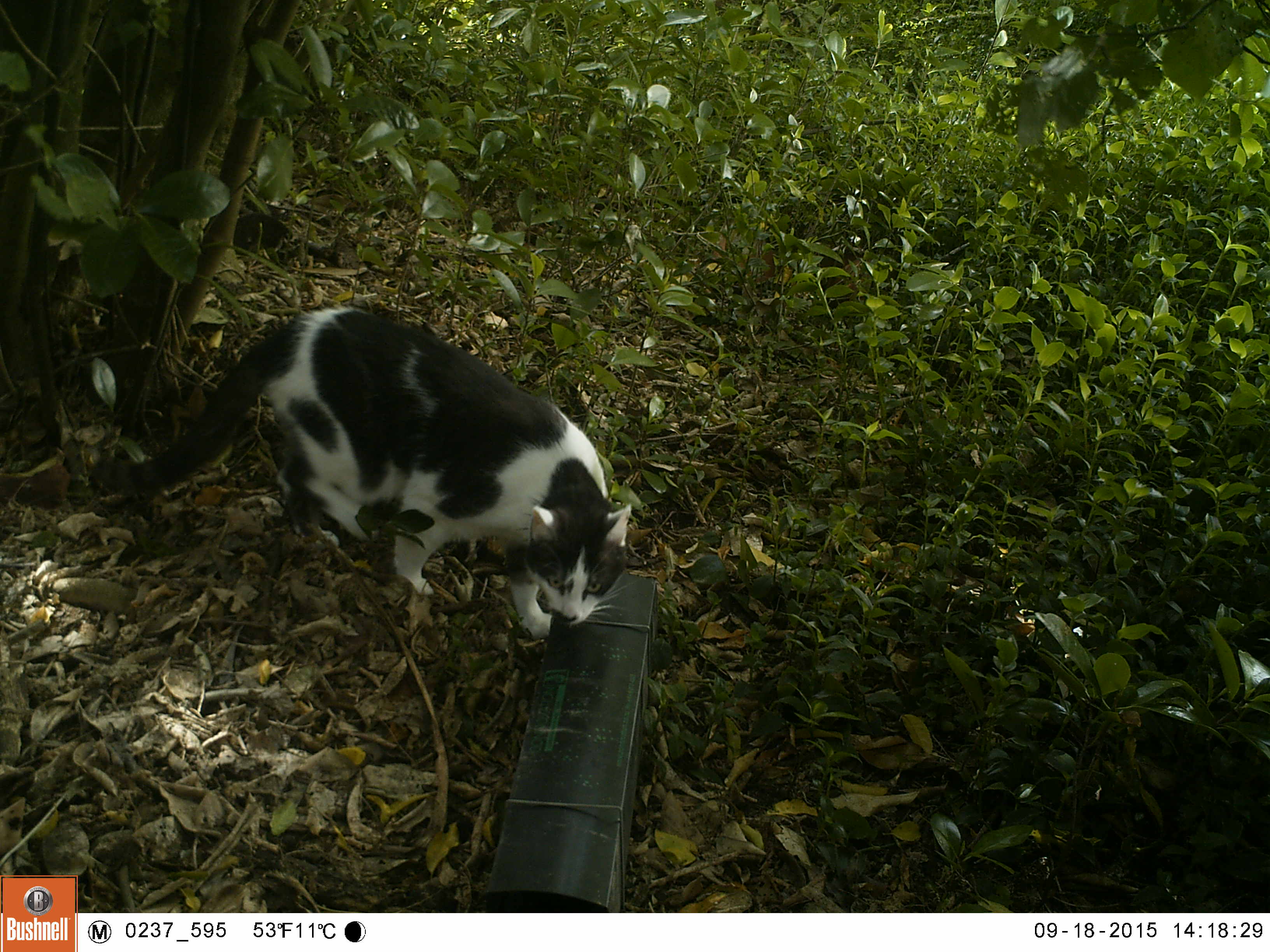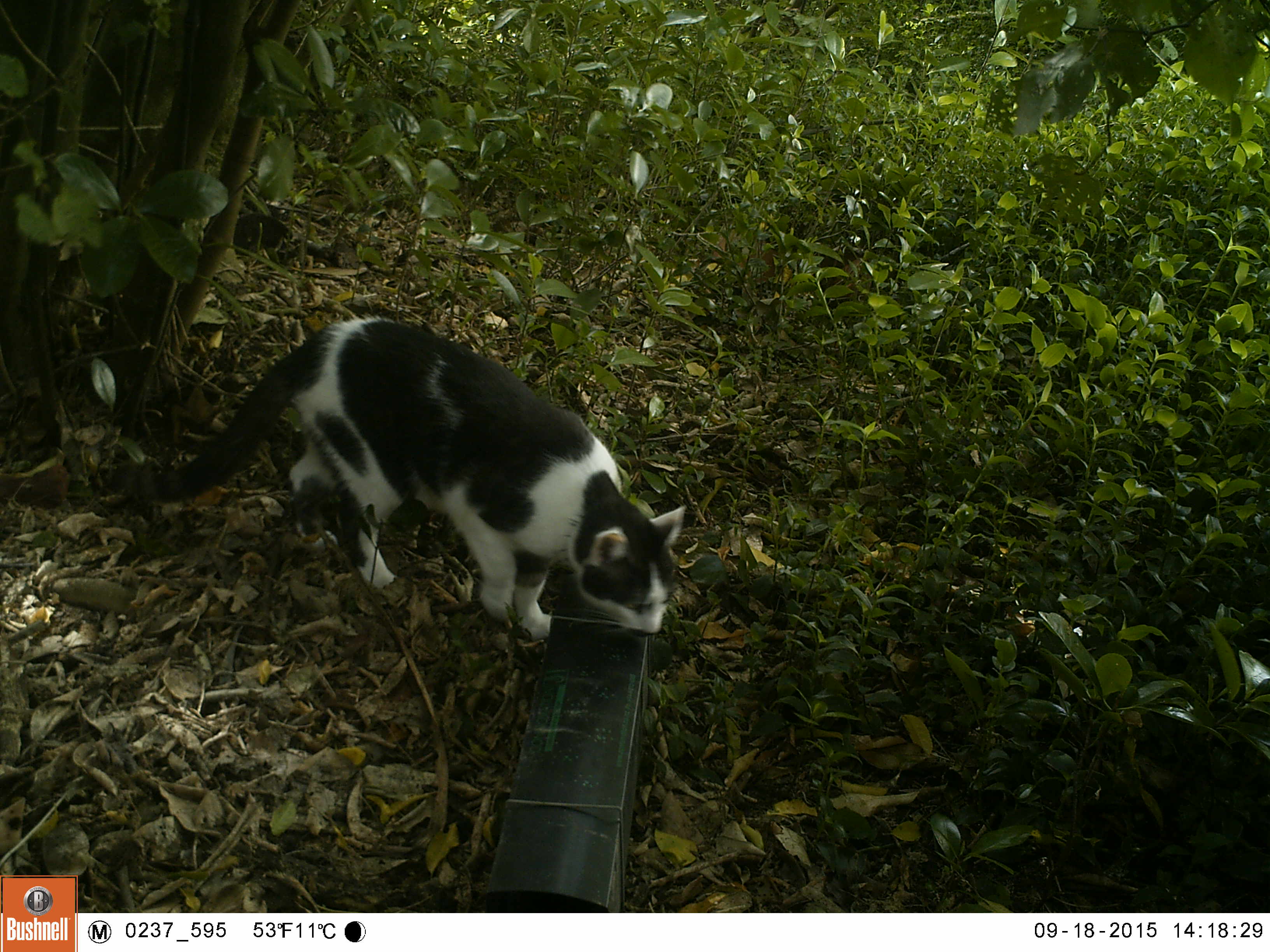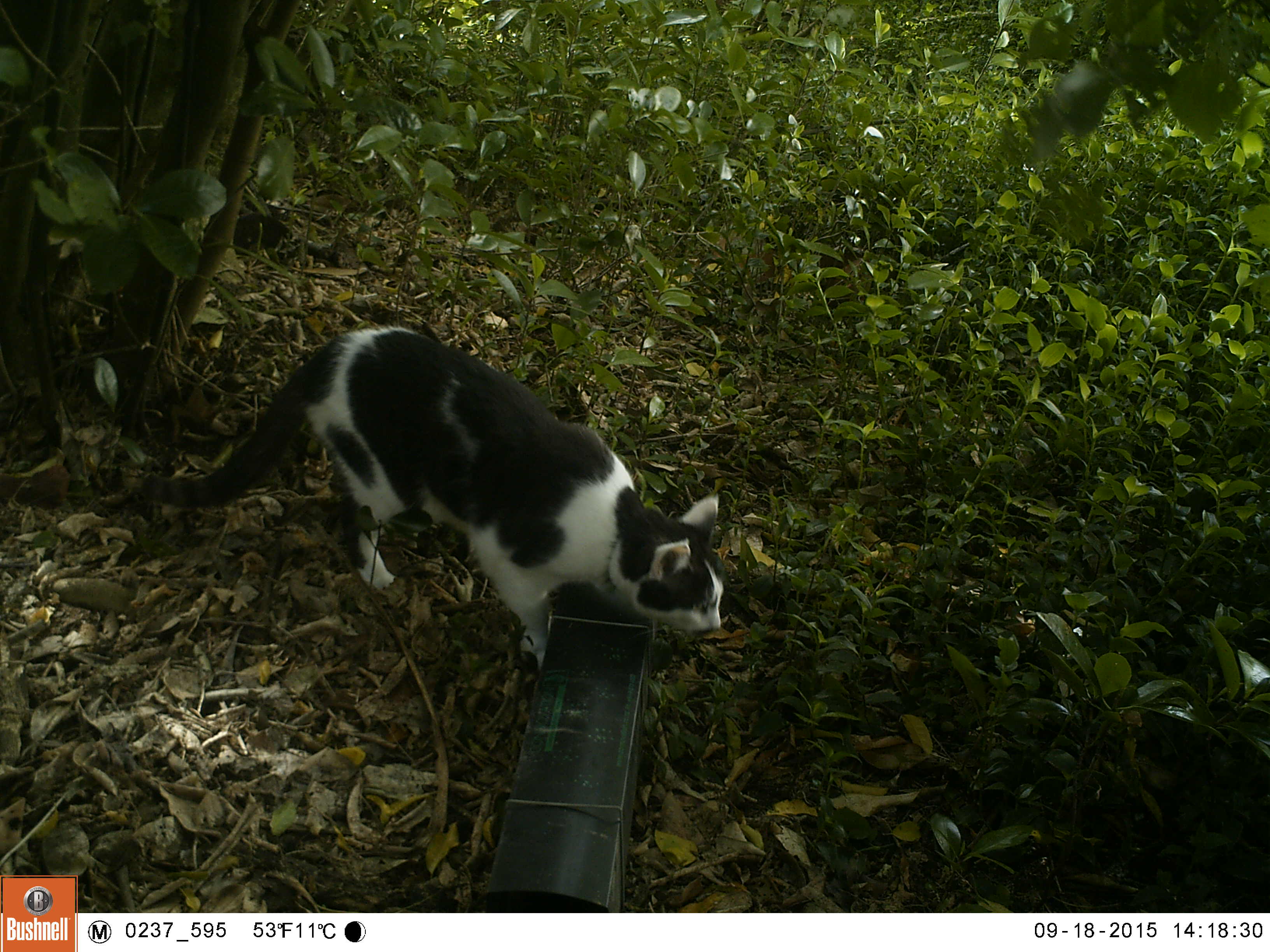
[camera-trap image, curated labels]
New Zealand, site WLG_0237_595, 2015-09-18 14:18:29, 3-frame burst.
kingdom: Animalia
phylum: Chordata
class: Mammalia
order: Carnivora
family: Felidae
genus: Felis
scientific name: Felis catus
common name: domestic cat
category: cat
Cat (domestic cat) (Felis catus).